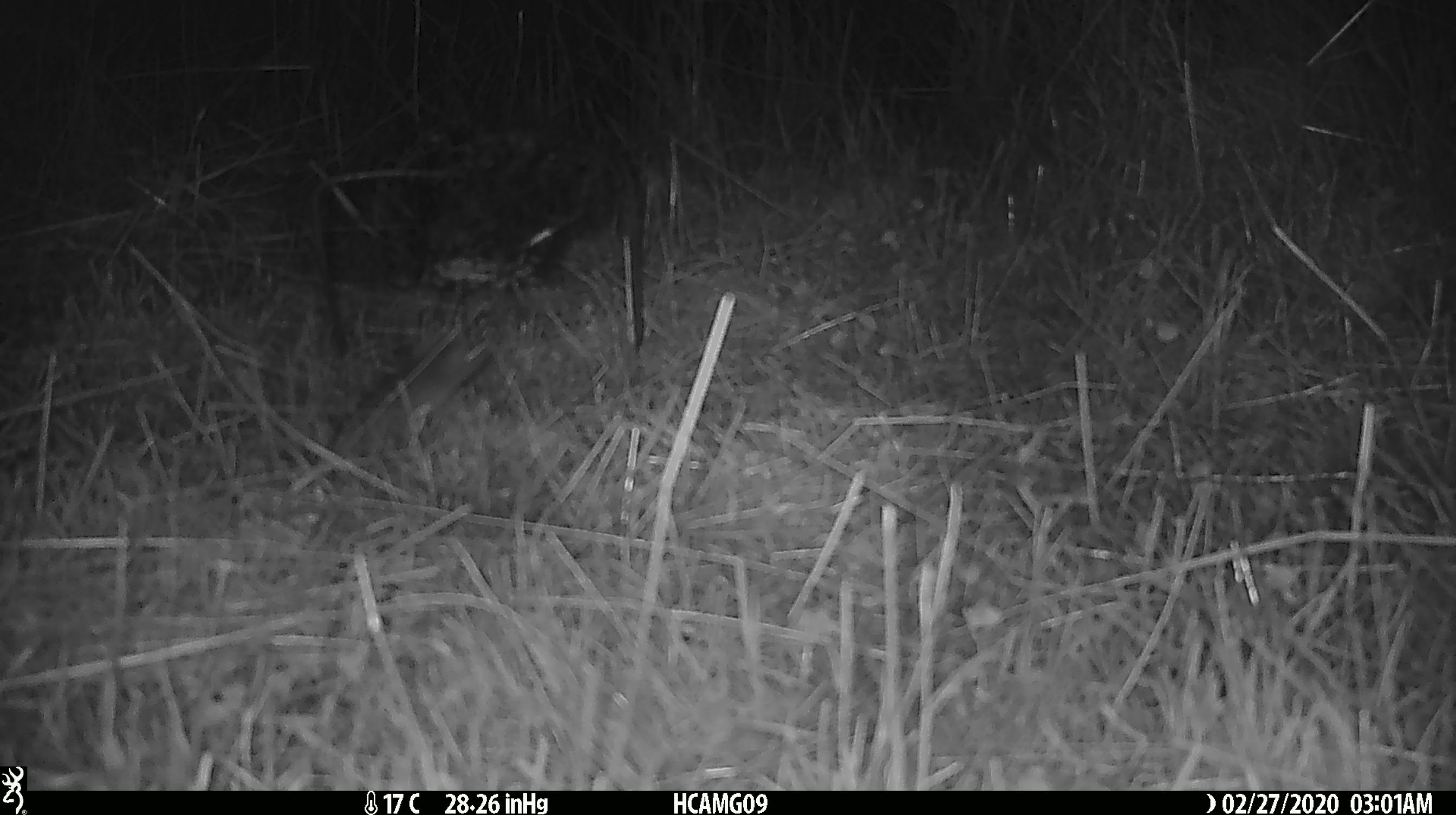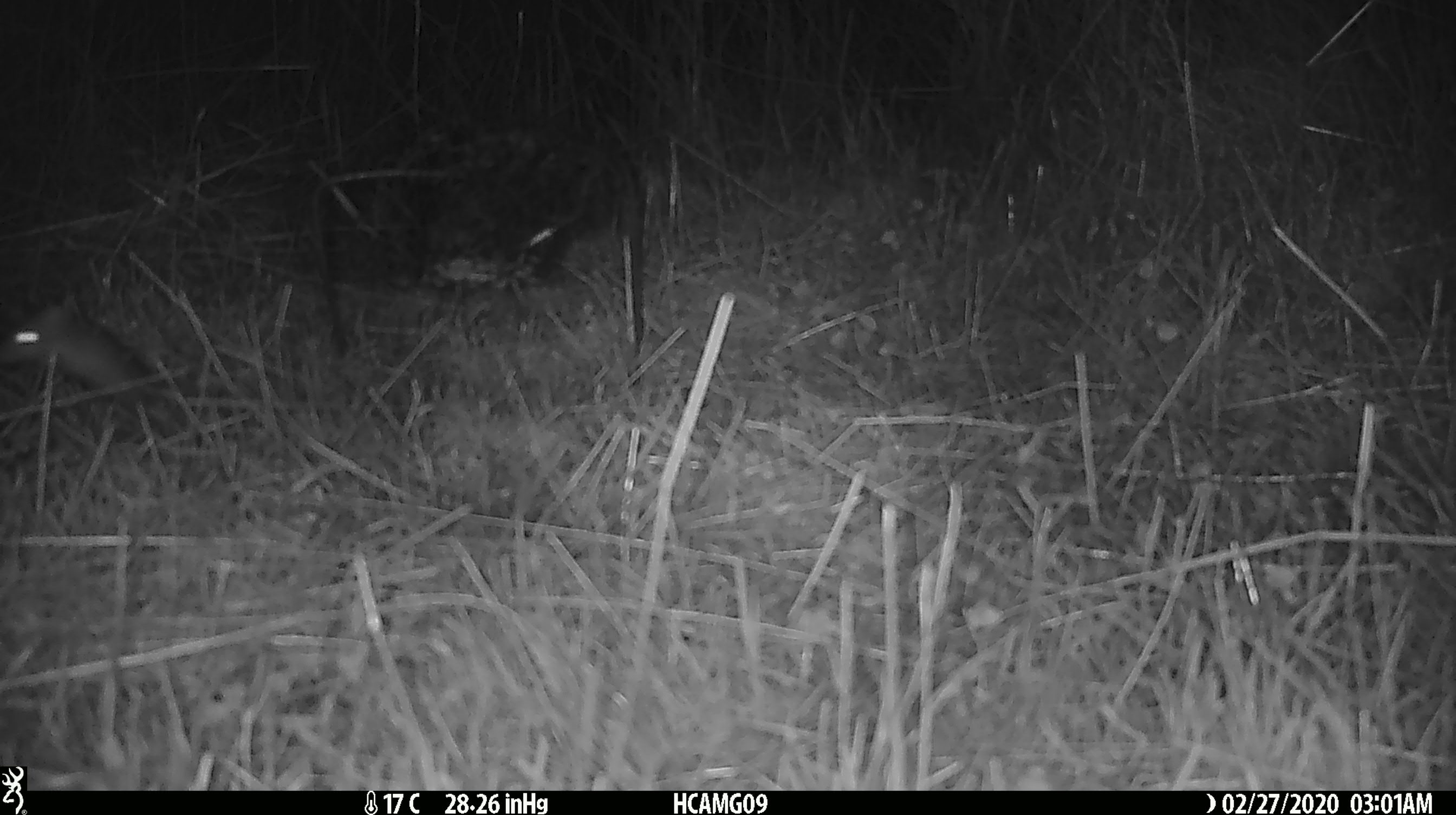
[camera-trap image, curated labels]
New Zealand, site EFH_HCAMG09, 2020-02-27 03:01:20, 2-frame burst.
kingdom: Animalia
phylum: Chordata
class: Mammalia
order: Rodentia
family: Muridae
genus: Mus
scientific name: Mus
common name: mouse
Mouse (Mus).